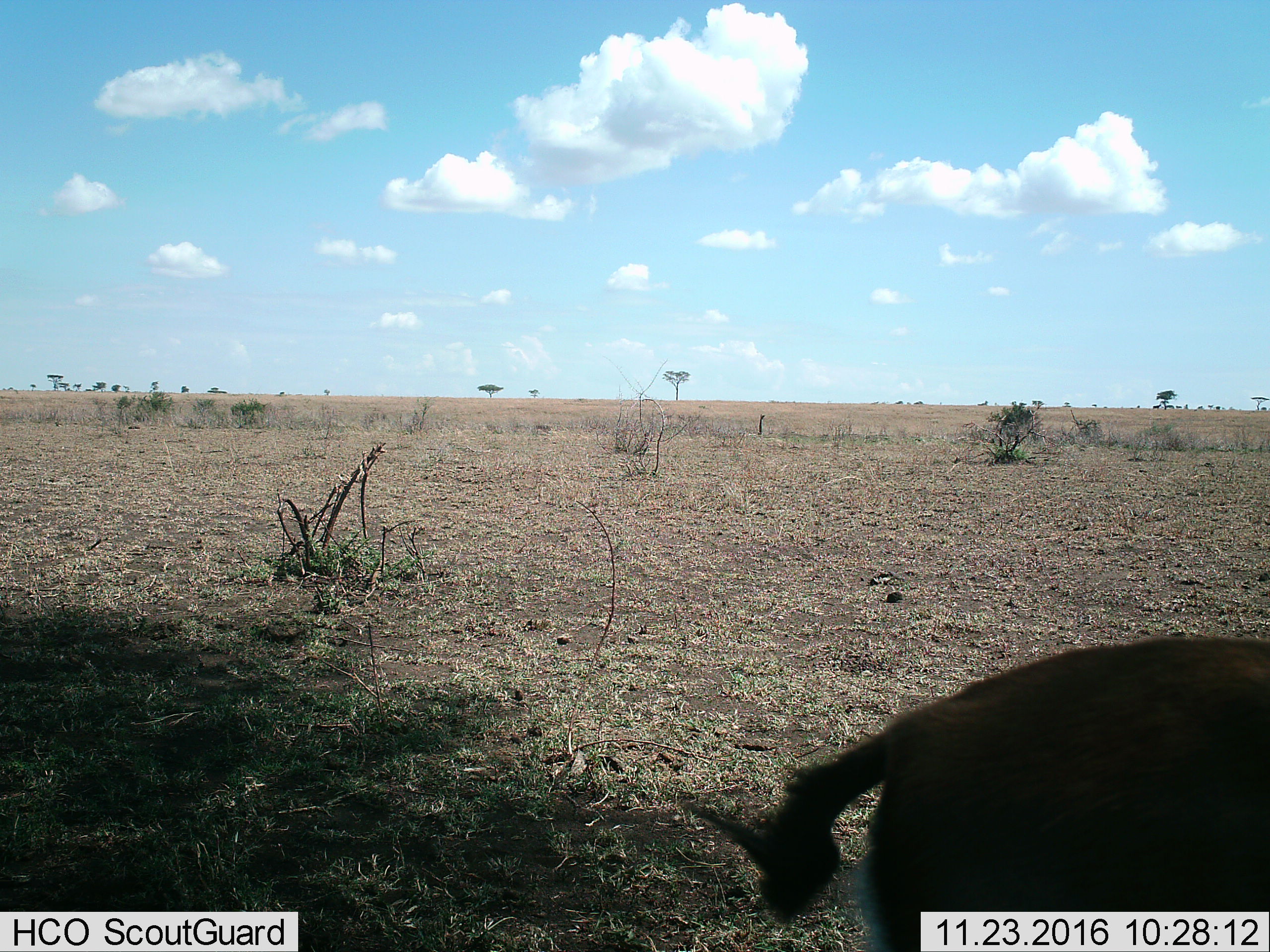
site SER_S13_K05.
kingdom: Animalia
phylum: Chordata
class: Mammalia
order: Artiodactyla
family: Bovidae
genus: Eudorcas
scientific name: Eudorcas thomsonii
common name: thomson's gazelle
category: gazellethomsons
Gazellethomsons (thomson's gazelle) (Eudorcas thomsonii), count 1. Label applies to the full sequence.